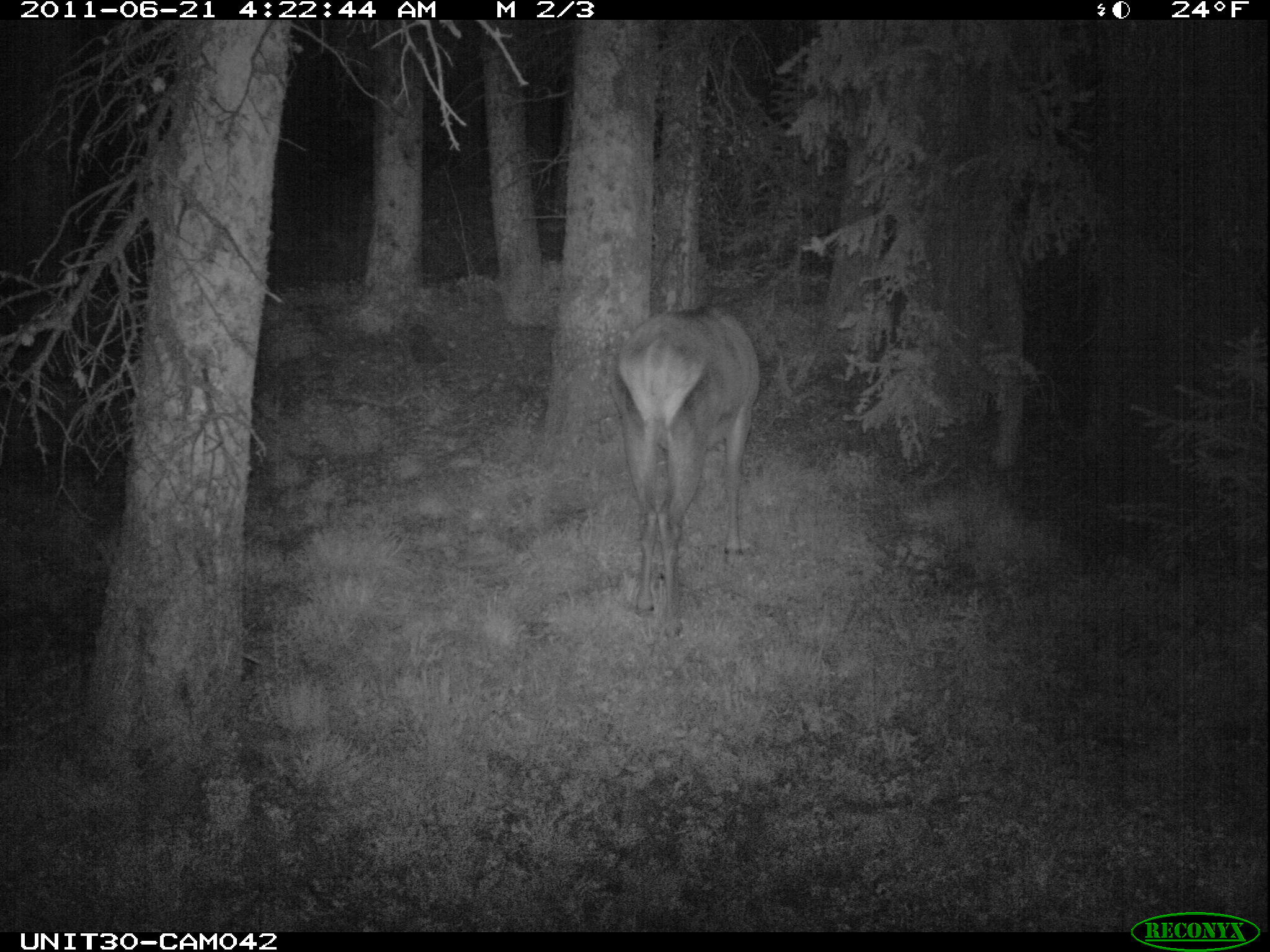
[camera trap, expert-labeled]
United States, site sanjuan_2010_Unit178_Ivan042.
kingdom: Animalia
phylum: Chordata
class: Mammalia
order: Artiodactyla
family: Cervidae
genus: Cervus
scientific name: Cervus elaphus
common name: red deer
Cervus elaphus (red deer).